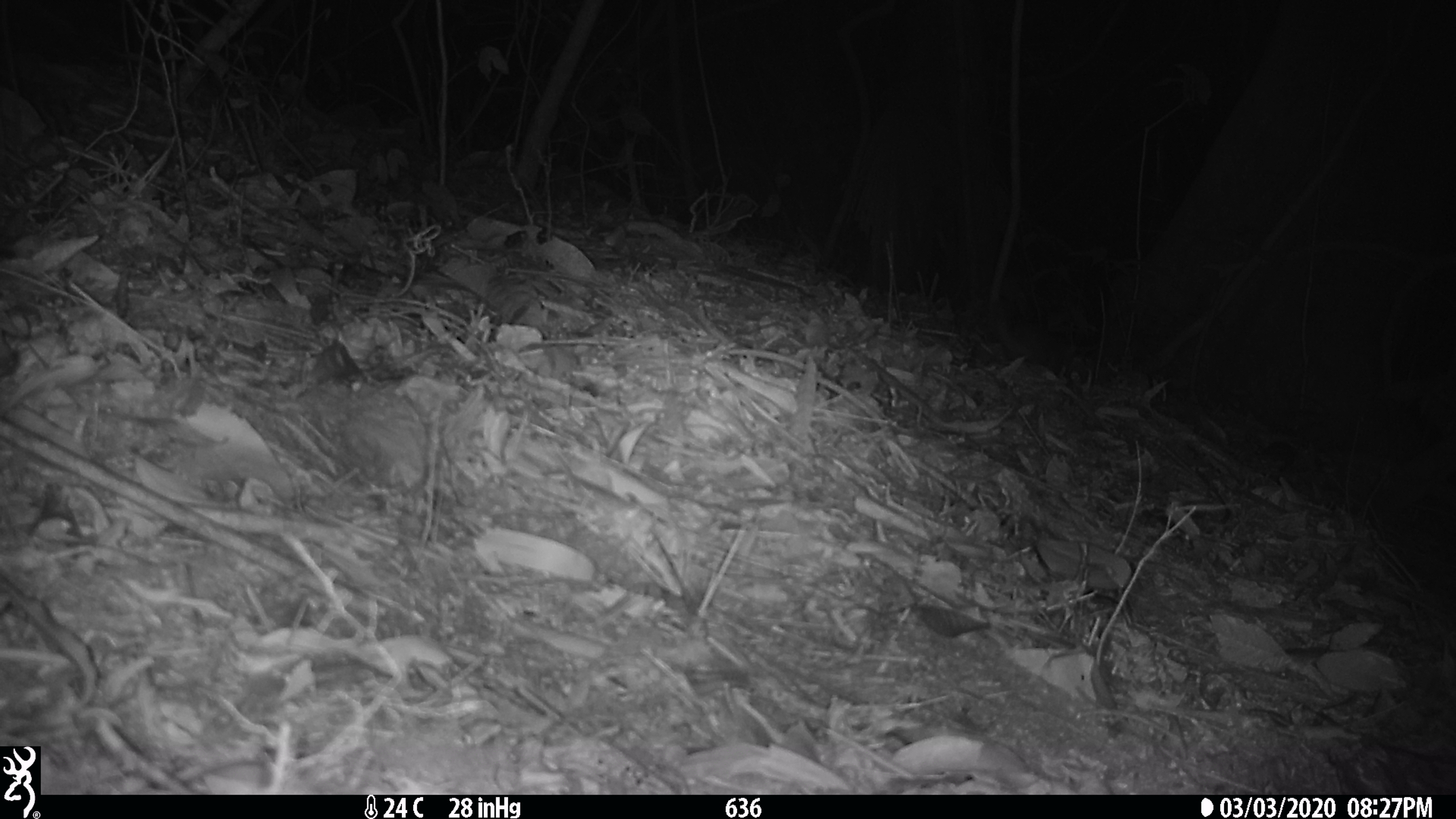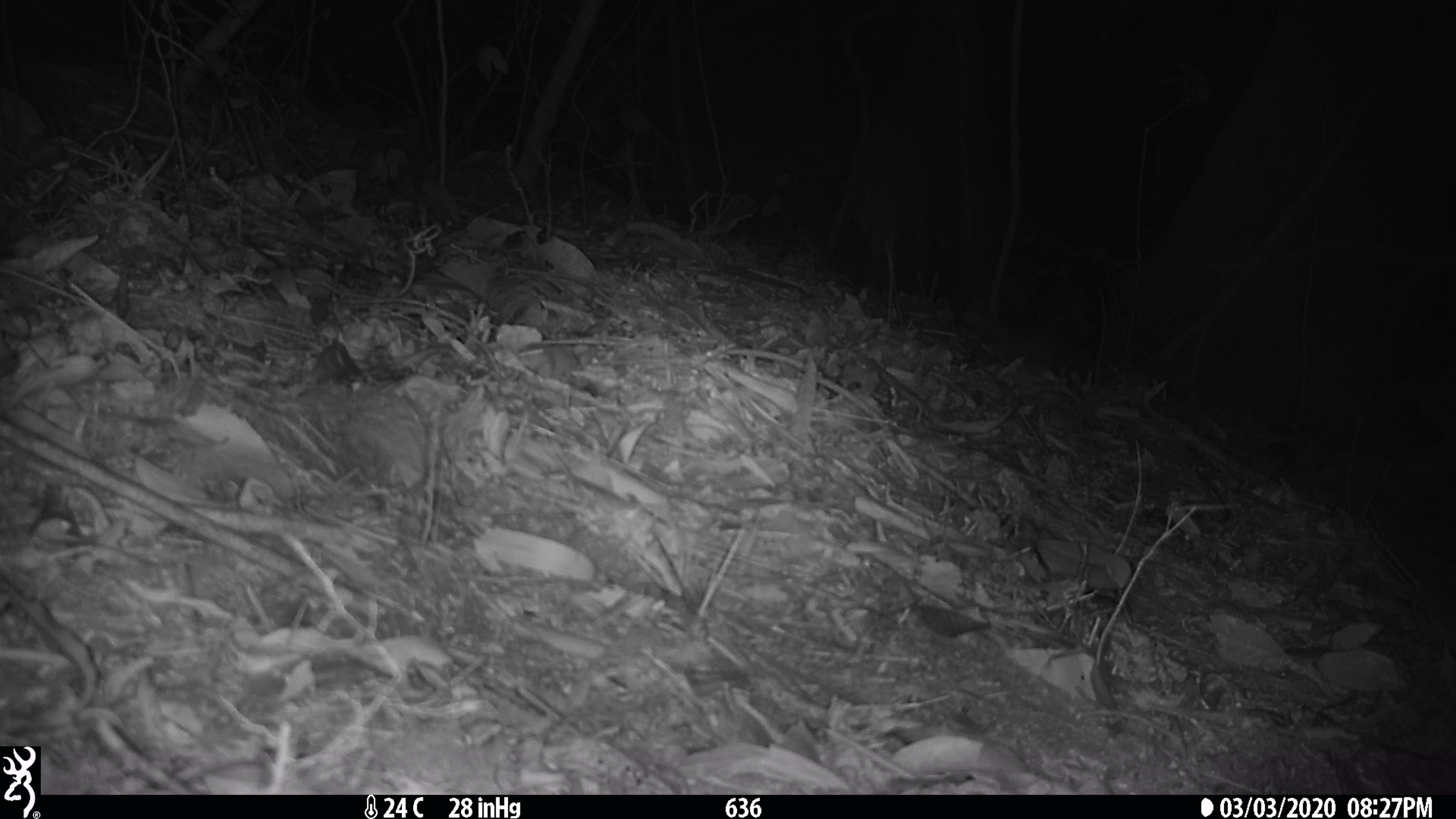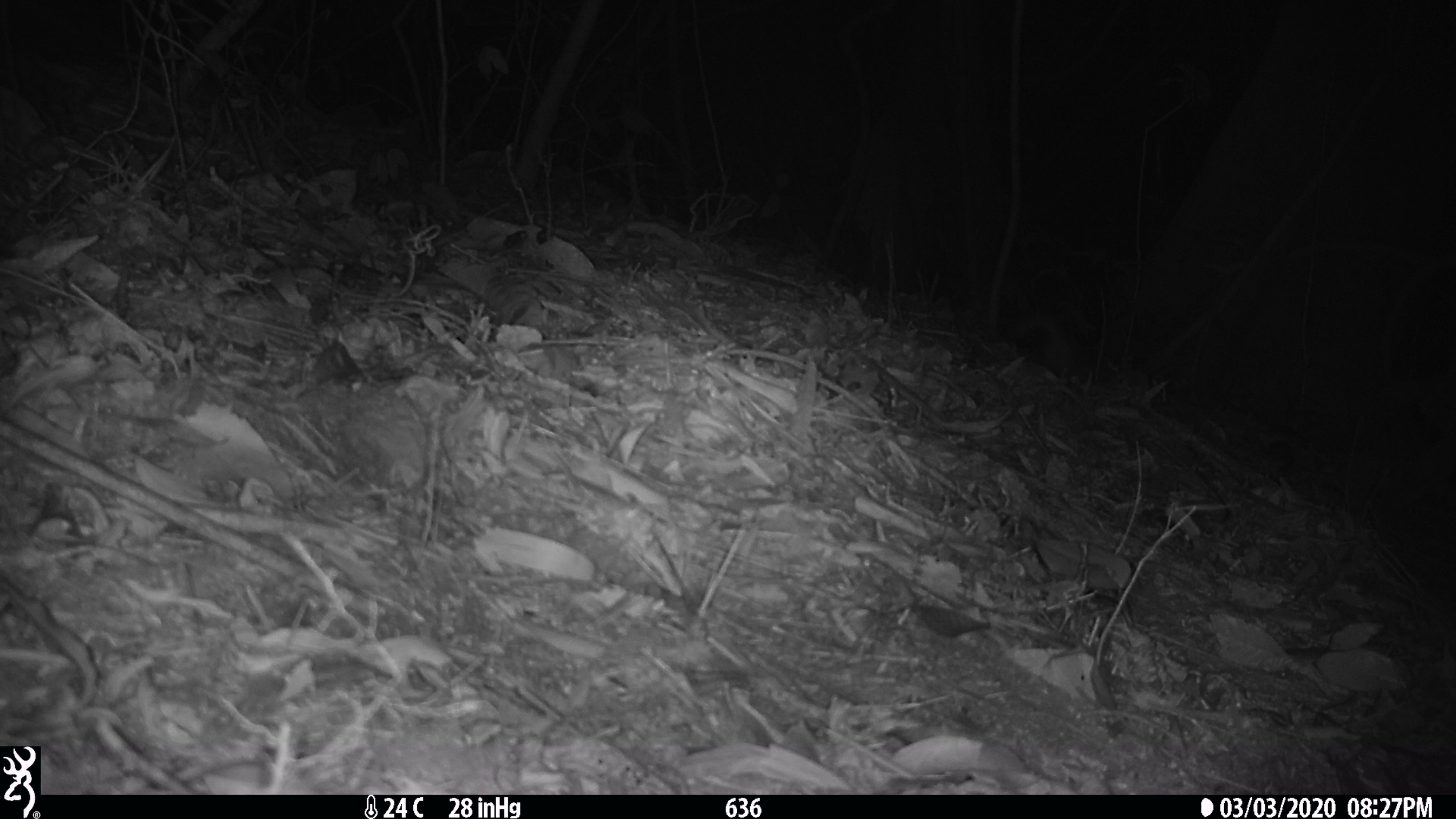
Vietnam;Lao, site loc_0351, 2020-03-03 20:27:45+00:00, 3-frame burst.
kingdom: Animalia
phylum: Chordata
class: Mammalia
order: Carnivora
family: Mustelidae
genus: Melogale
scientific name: Melogale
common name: ferret badger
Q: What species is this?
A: Ferret badger (Melogale).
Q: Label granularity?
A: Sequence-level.